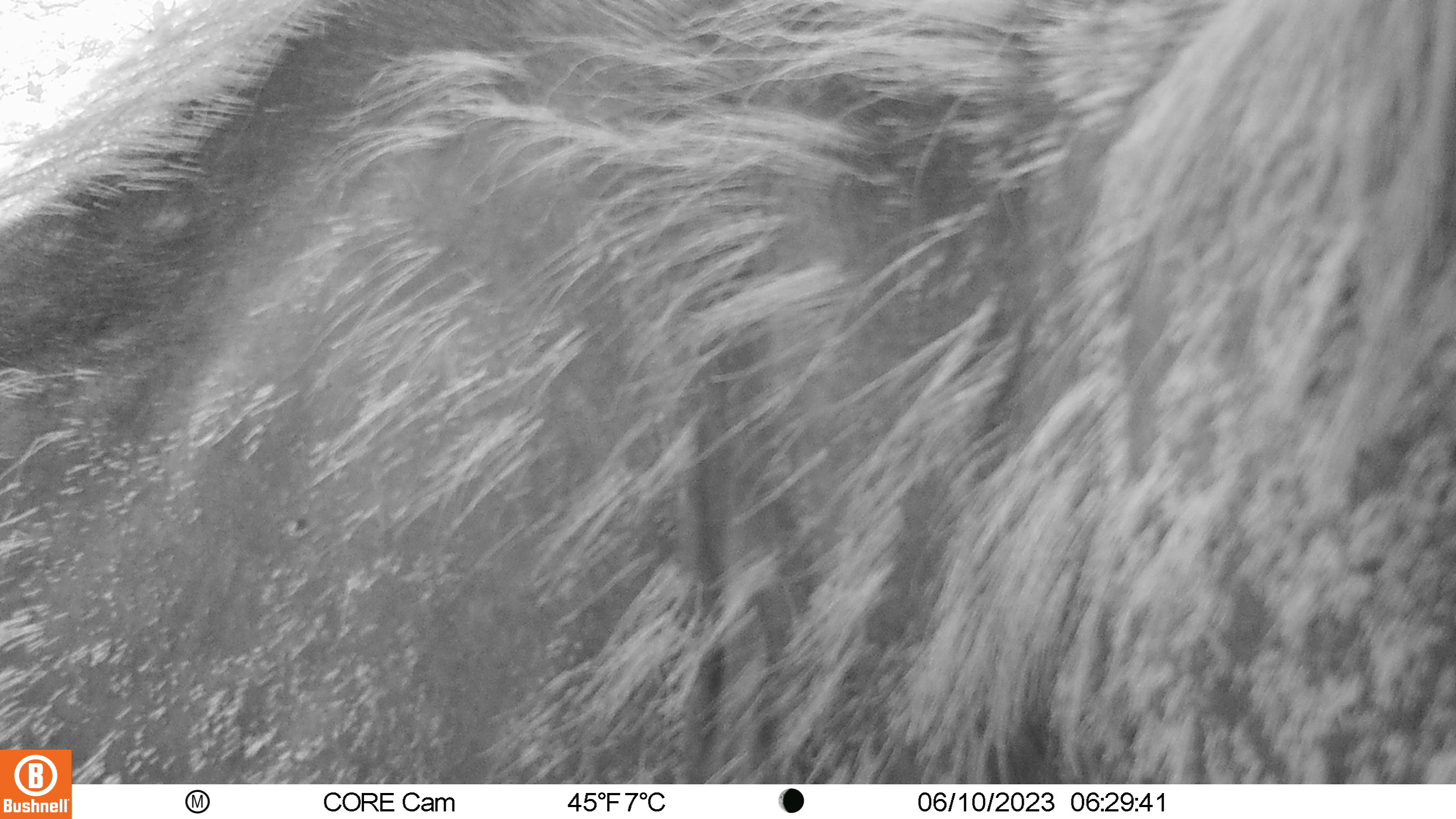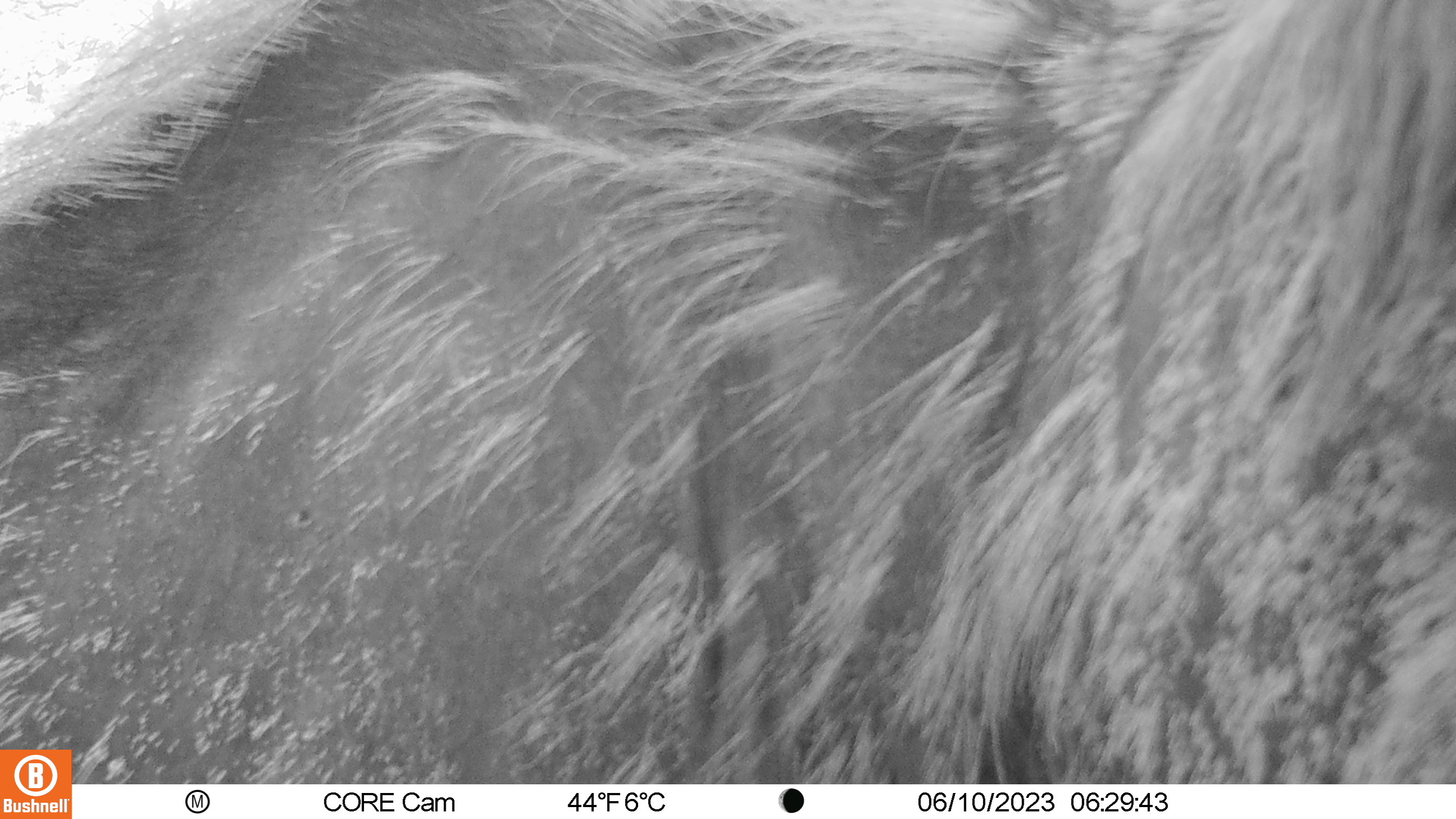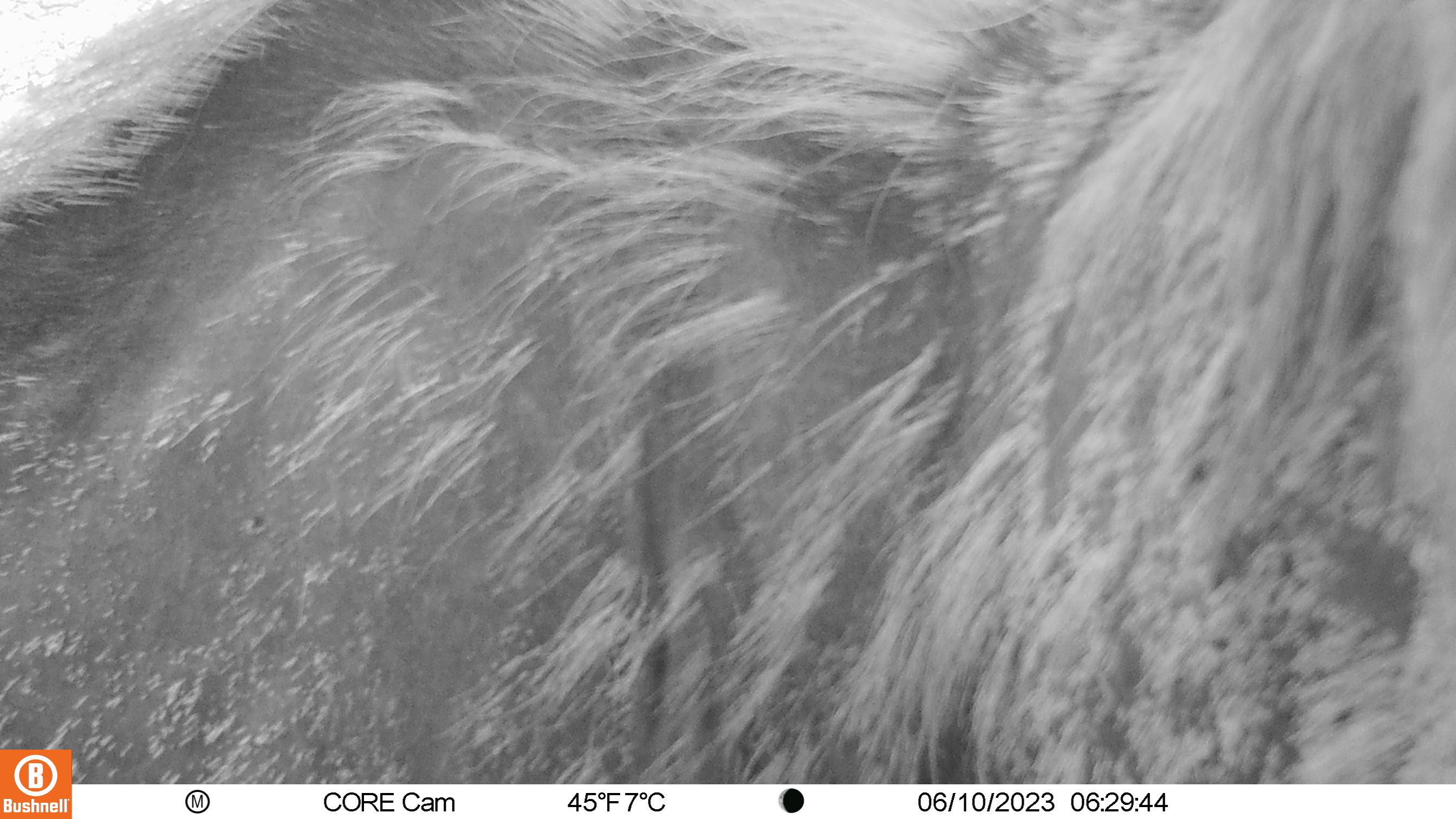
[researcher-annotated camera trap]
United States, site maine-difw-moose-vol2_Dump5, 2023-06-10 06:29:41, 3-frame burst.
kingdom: Animalia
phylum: Chordata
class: Mammalia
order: Artiodactyla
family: Cervidae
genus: Alces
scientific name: Alces alces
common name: moose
Moose (Alces alces).